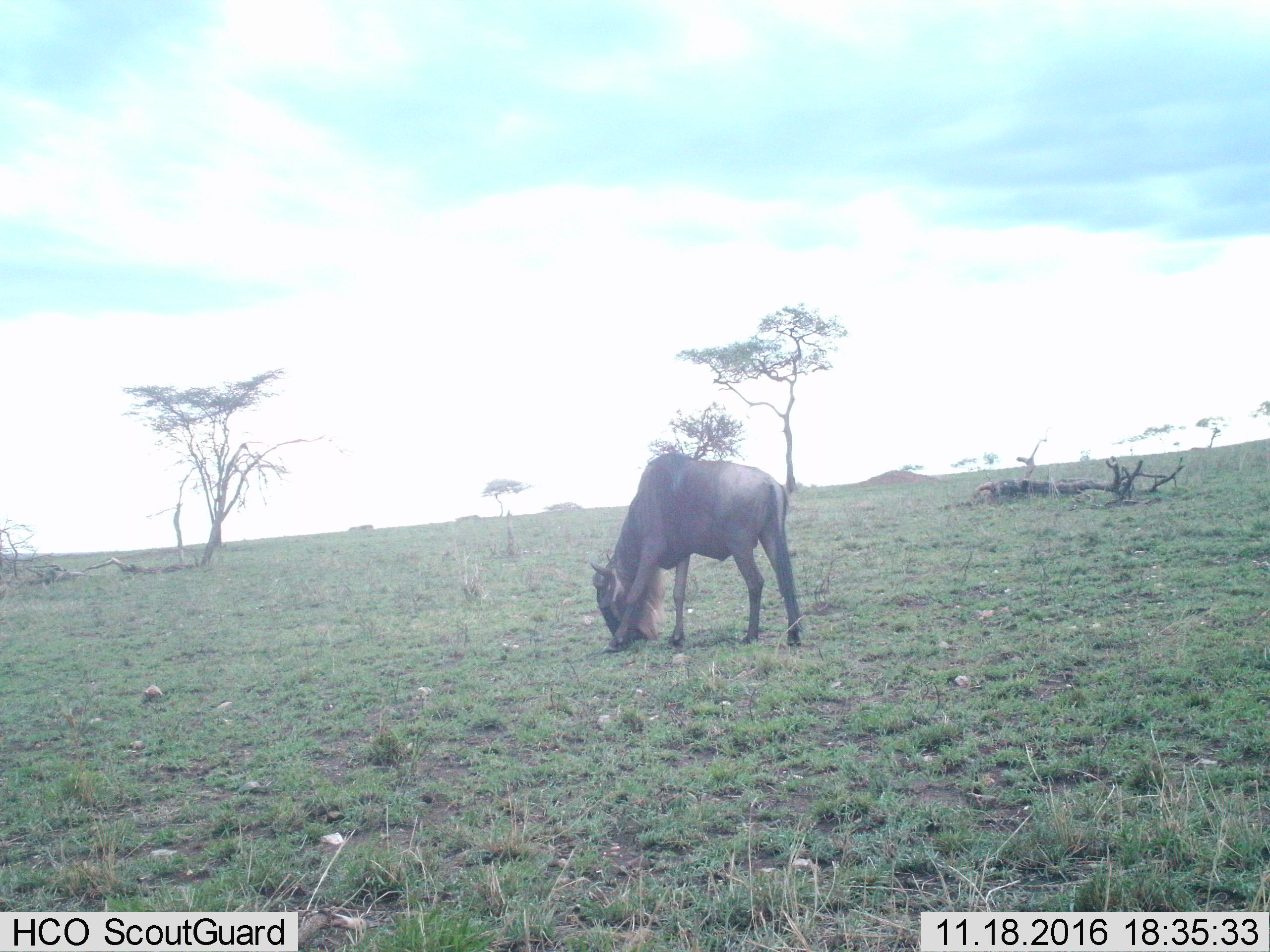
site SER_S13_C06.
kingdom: Animalia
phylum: Chordata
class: Mammalia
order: Artiodactyla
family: Bovidae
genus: Connochaetes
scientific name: Connochaetes taurinus taurinus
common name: blue wildebeest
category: wildebeestblue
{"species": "wildebeestblue (blue wildebeest) (Connochaetes taurinus taurinus)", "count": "1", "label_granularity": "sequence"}